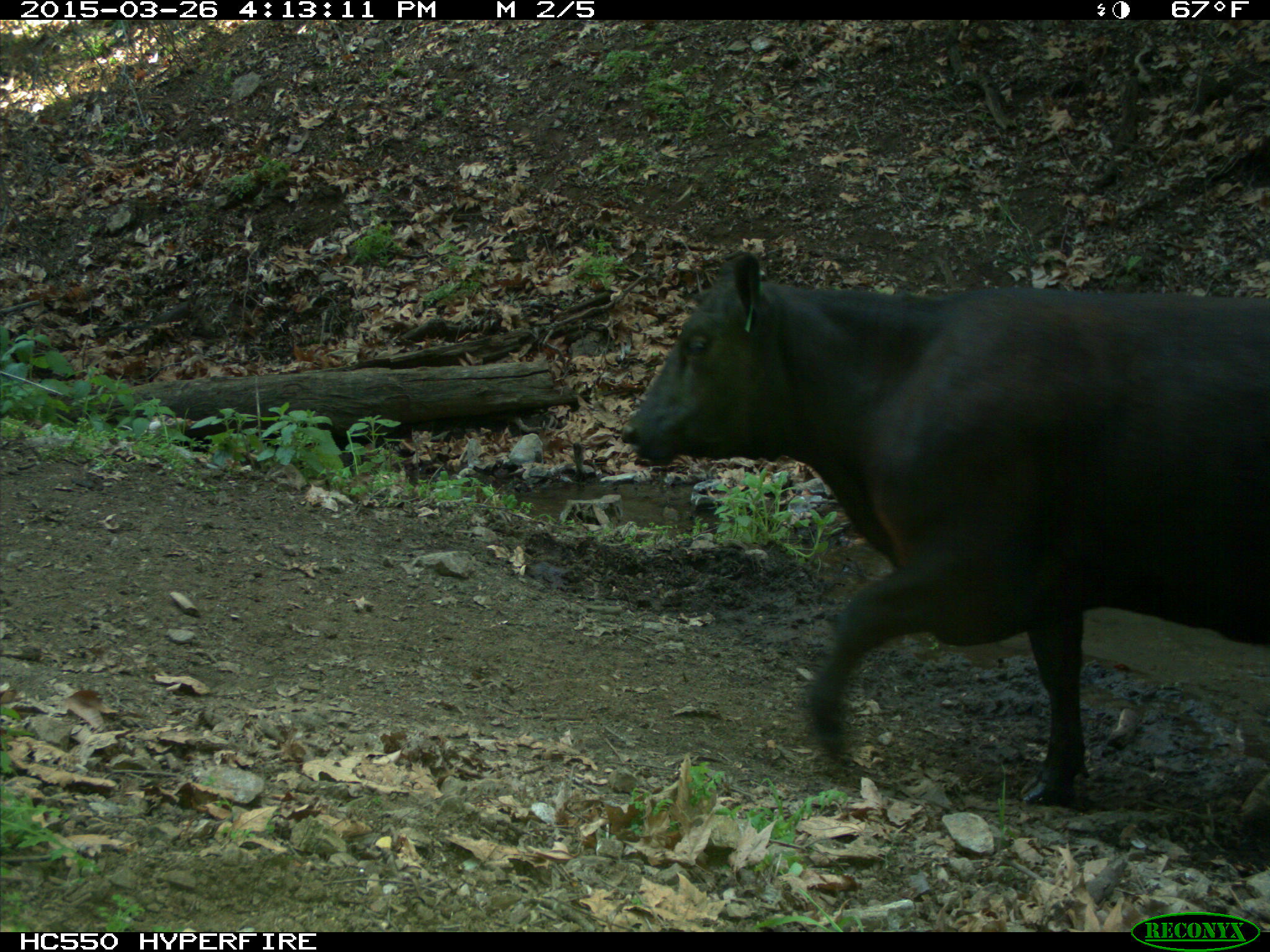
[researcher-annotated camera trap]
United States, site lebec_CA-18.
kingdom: Animalia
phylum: Chordata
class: Mammalia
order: Artiodactyla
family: Bovidae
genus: Bos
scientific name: Bos taurus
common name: domestic cow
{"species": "Bos taurus (domestic cow)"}